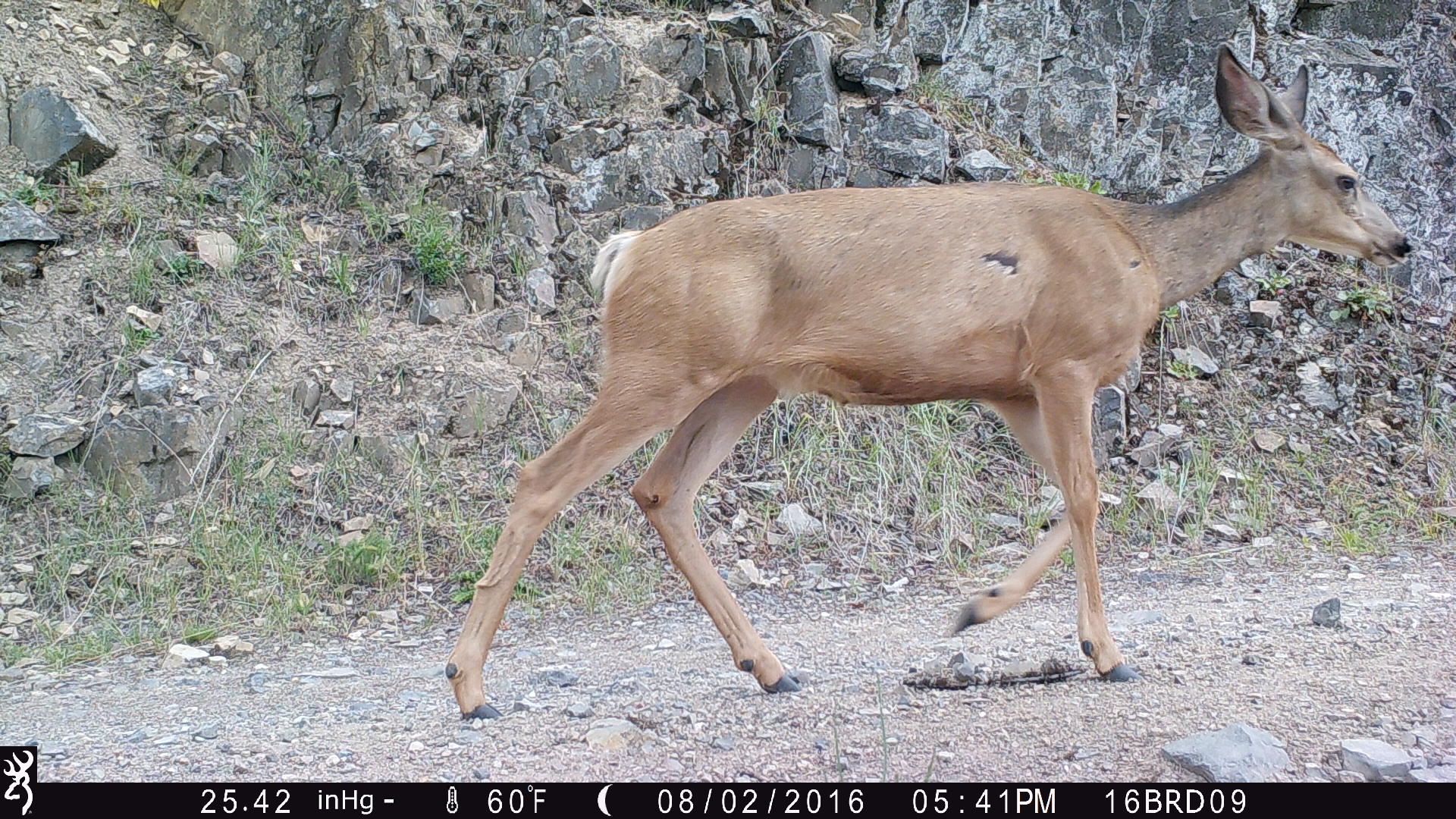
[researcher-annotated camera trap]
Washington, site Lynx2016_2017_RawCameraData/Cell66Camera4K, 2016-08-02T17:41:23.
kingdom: Animalia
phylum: Chordata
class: Mammalia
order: Artiodactyla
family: Cervidae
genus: Odocoileus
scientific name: Odocoileus hemionus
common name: mule deer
Odocoileus hemionus (mule deer). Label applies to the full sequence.